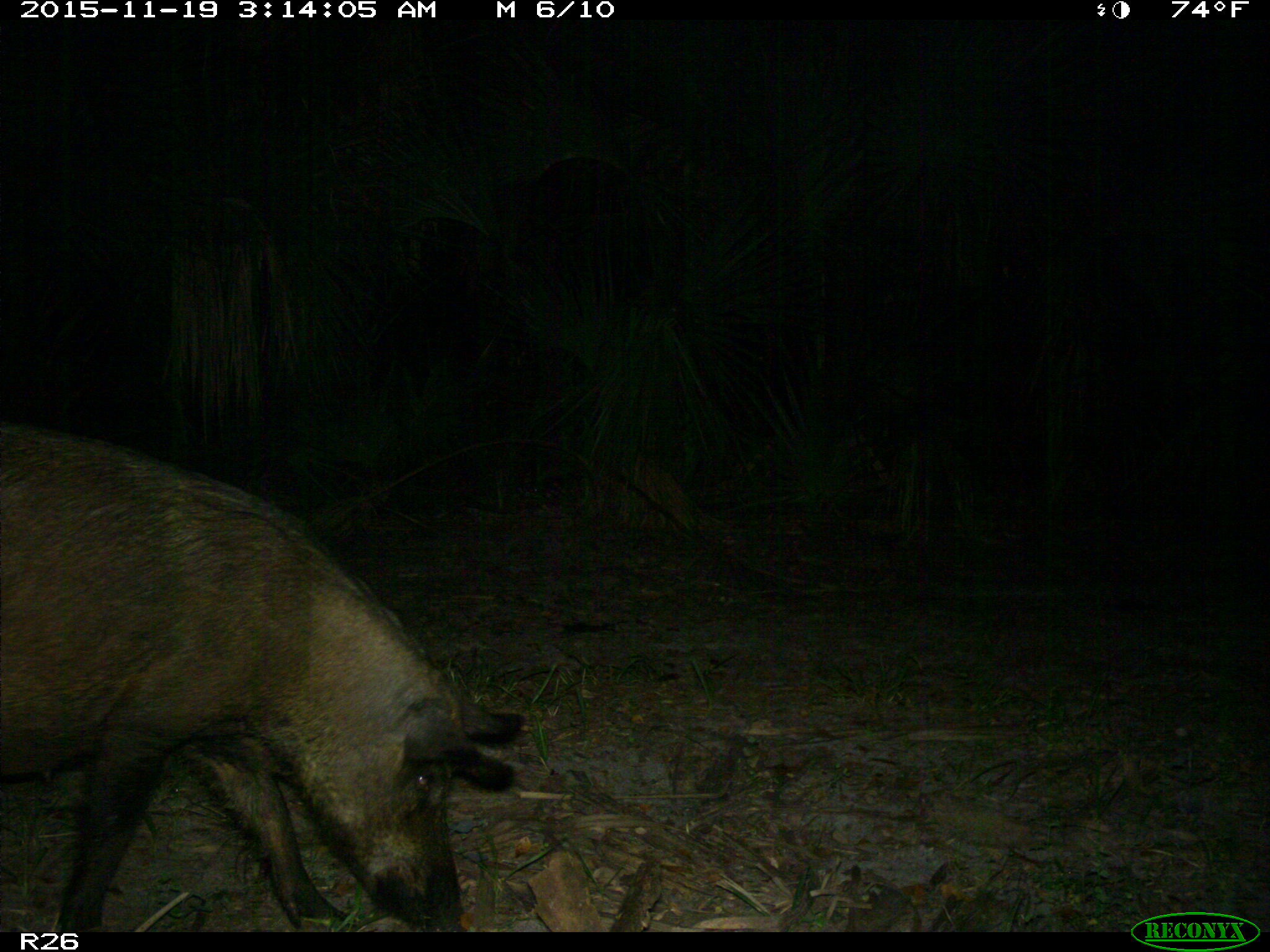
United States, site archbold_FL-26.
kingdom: Animalia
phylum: Chordata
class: Mammalia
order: Artiodactyla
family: Suidae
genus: Sus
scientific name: Sus scrofa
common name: wild boar